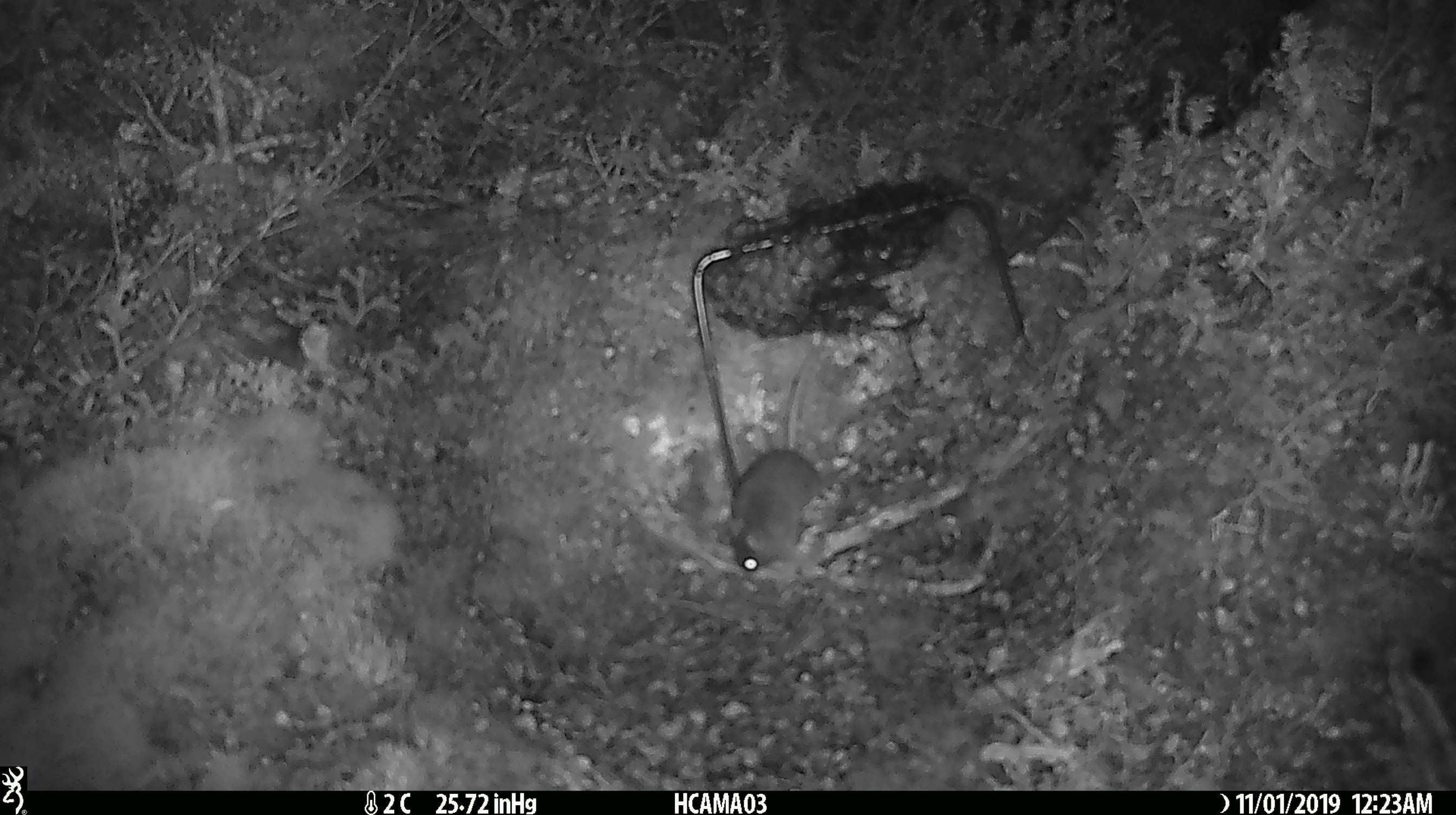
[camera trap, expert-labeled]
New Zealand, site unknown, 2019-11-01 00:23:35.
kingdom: Animalia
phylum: Chordata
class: Mammalia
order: Rodentia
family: Muridae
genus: Mus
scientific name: Mus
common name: mouse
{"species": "mouse (Mus)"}